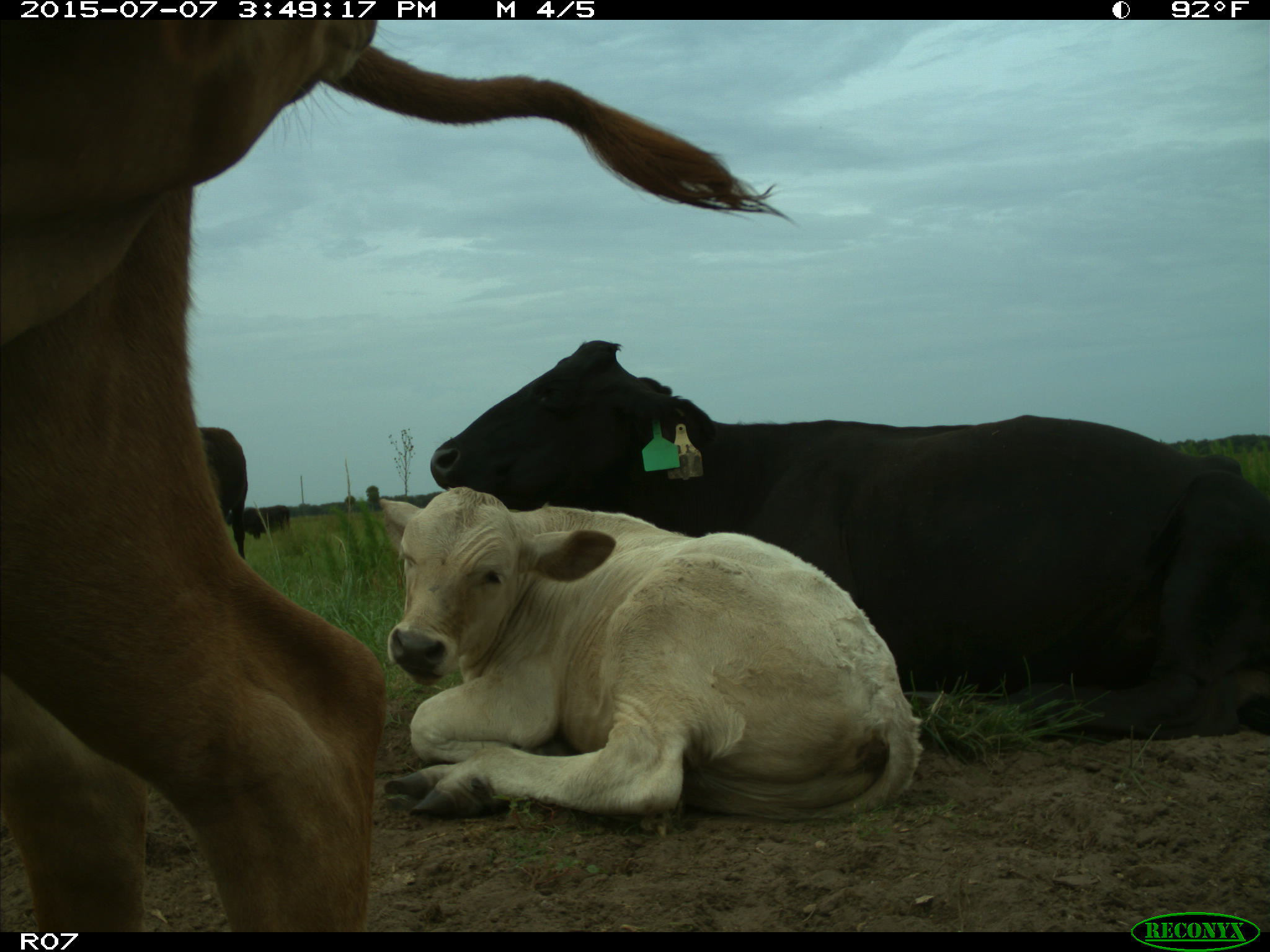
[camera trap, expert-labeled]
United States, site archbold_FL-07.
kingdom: Animalia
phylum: Chordata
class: Mammalia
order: Artiodactyla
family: Bovidae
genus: Bos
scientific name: Bos taurus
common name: domestic cow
Bos taurus (domestic cow).